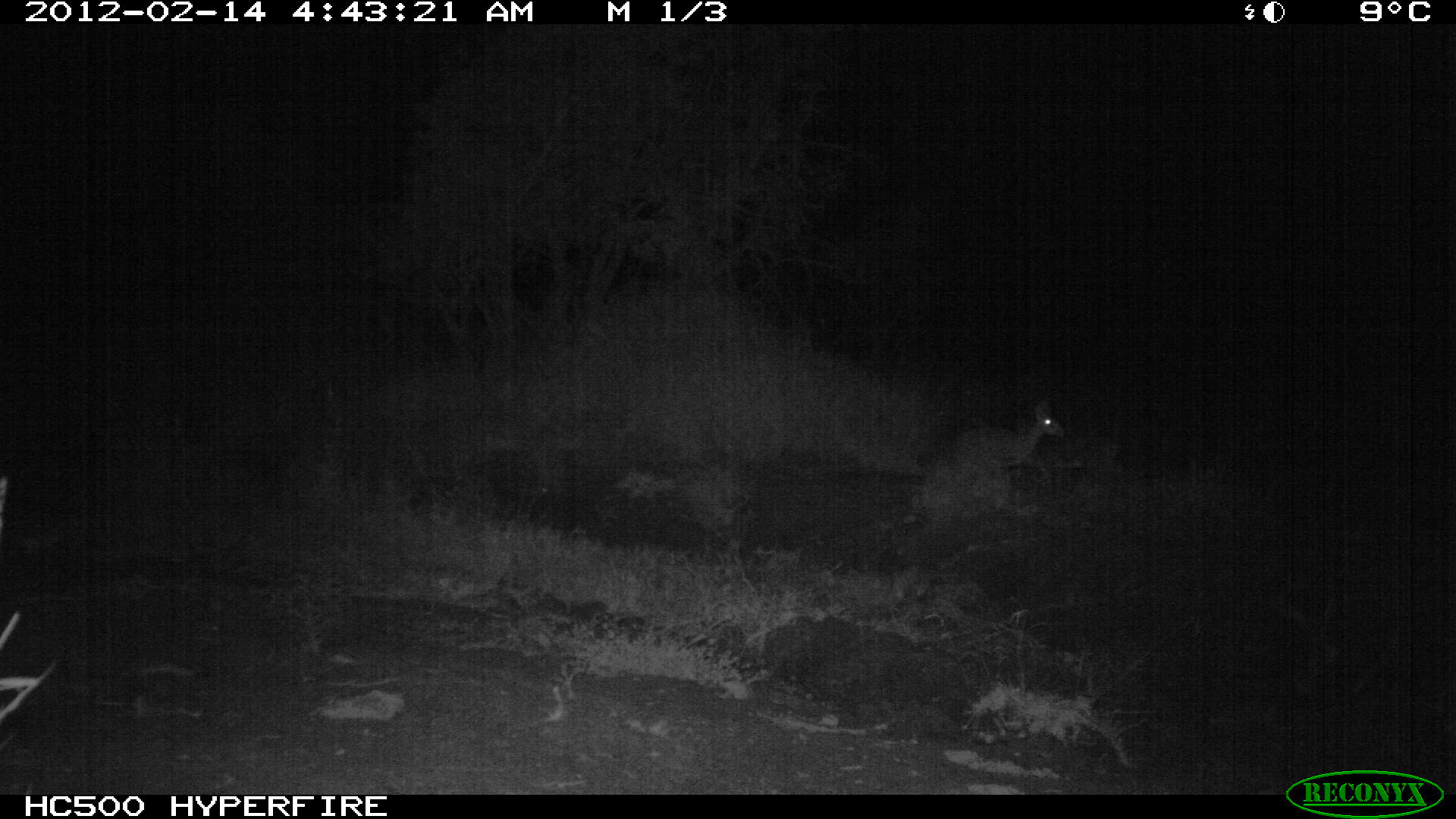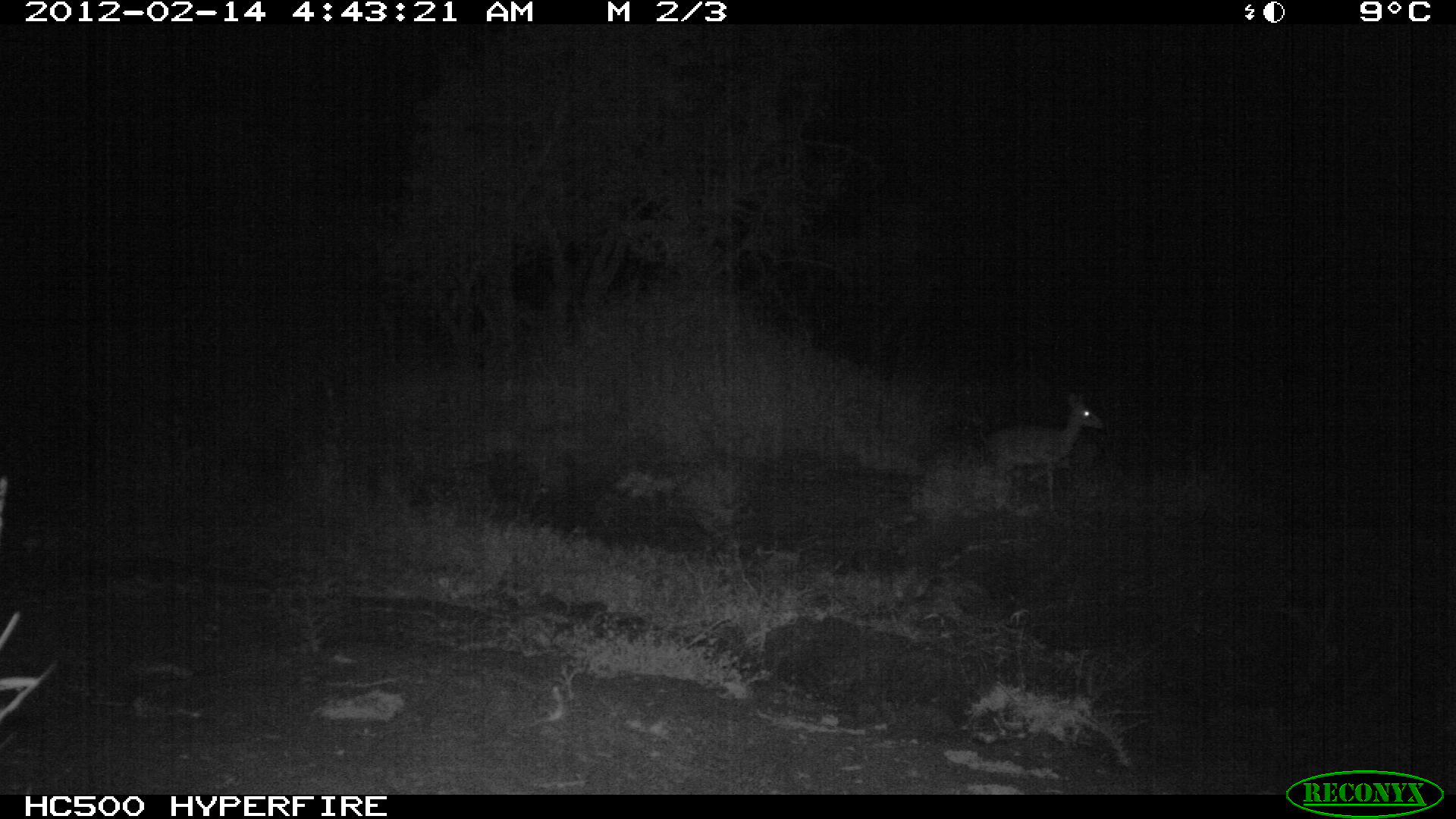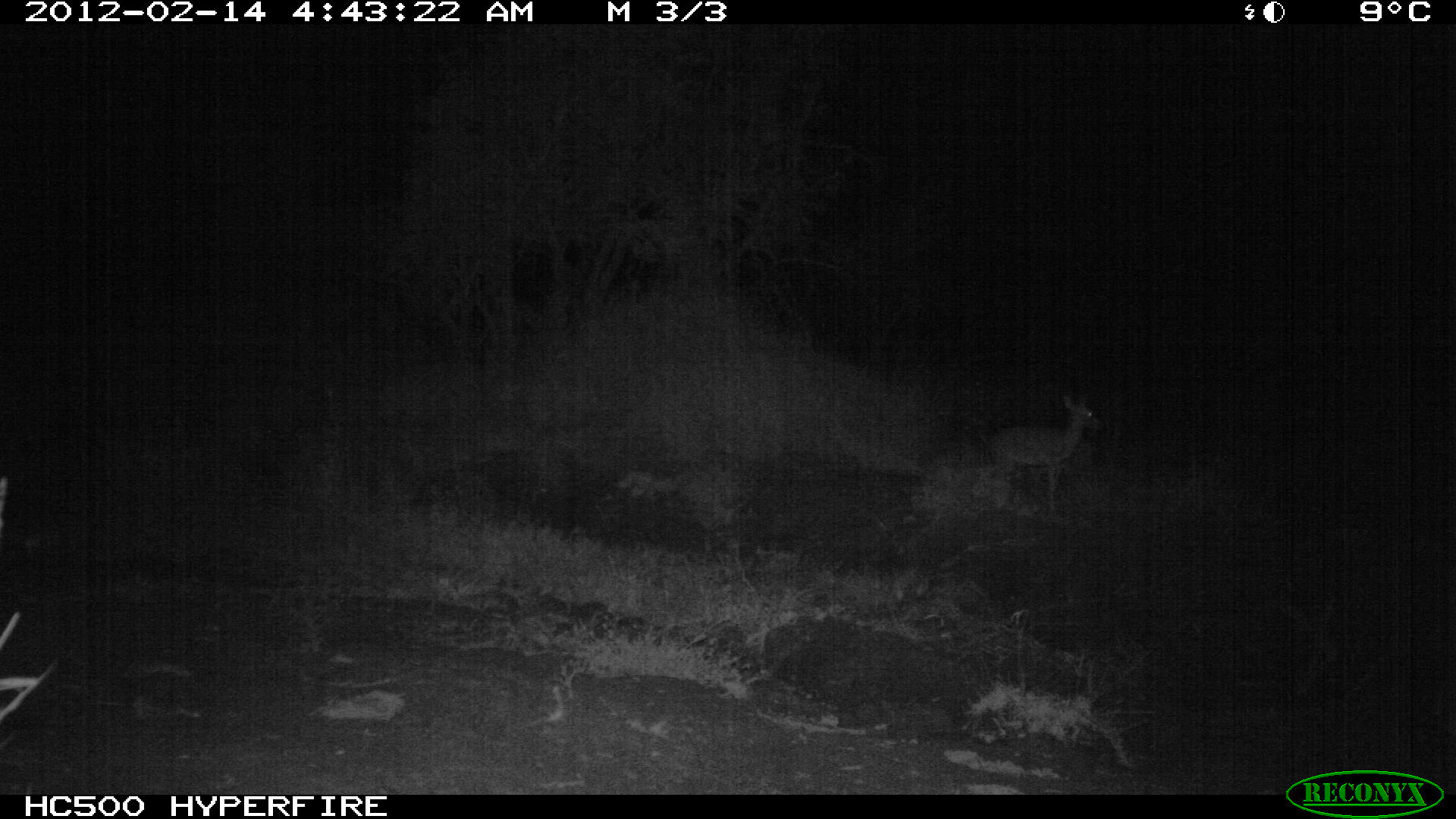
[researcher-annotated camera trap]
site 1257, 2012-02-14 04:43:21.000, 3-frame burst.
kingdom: Animalia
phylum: Chordata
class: Mammalia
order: Artiodactyla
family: Bovidae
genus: Madoqua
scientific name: Madoqua guentheri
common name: günther's dik-dik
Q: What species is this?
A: Madoqua guentheri (günther's dik-dik).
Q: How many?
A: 1.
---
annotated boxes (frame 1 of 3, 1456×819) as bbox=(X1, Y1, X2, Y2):
madoqua guentheri: bbox=(936, 385, 1067, 488)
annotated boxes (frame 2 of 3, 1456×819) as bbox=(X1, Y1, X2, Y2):
madoqua guentheri: bbox=(966, 384, 1108, 507)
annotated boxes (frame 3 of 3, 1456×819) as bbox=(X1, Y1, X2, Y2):
madoqua guentheri: bbox=(973, 387, 1111, 512)